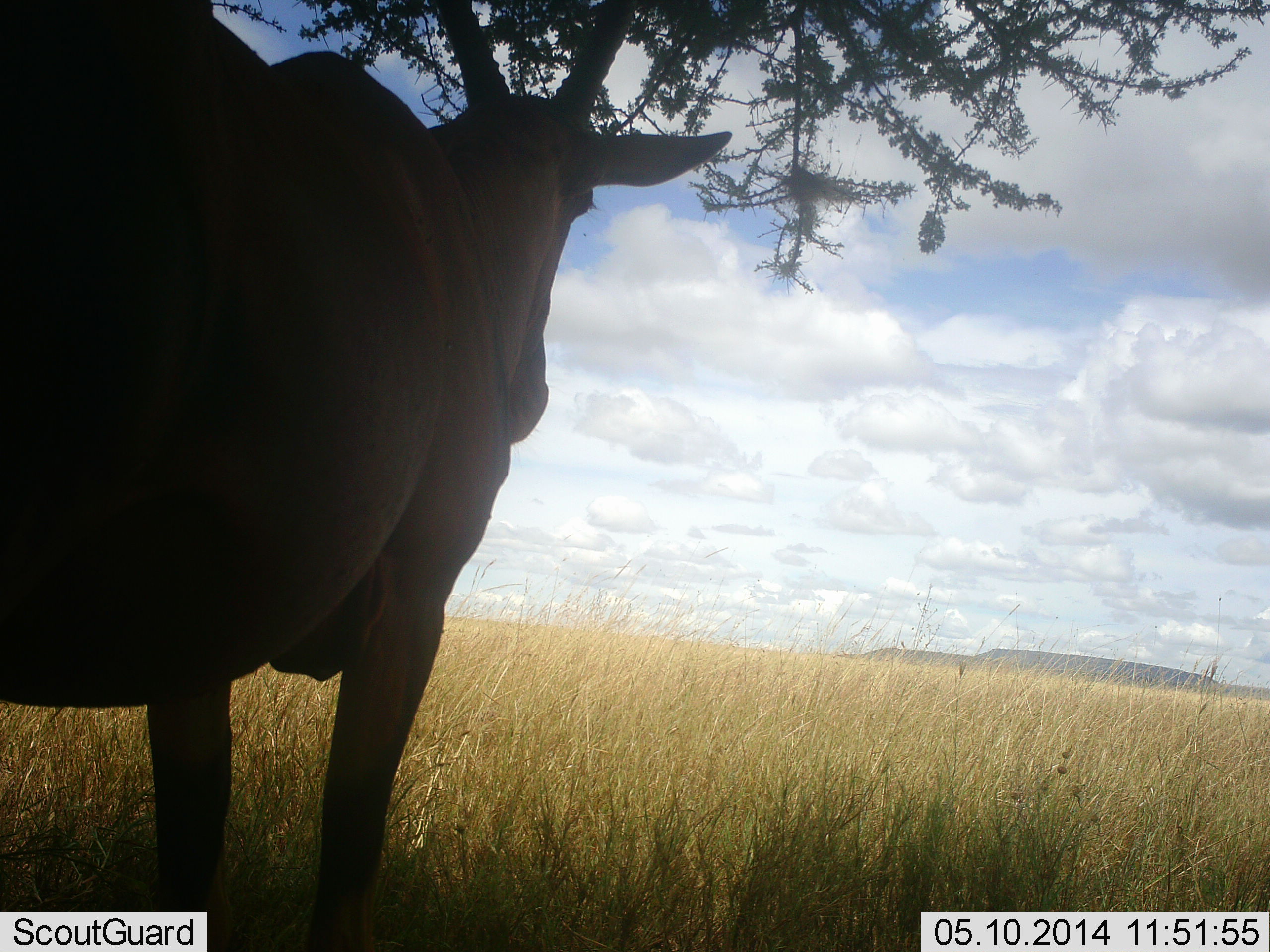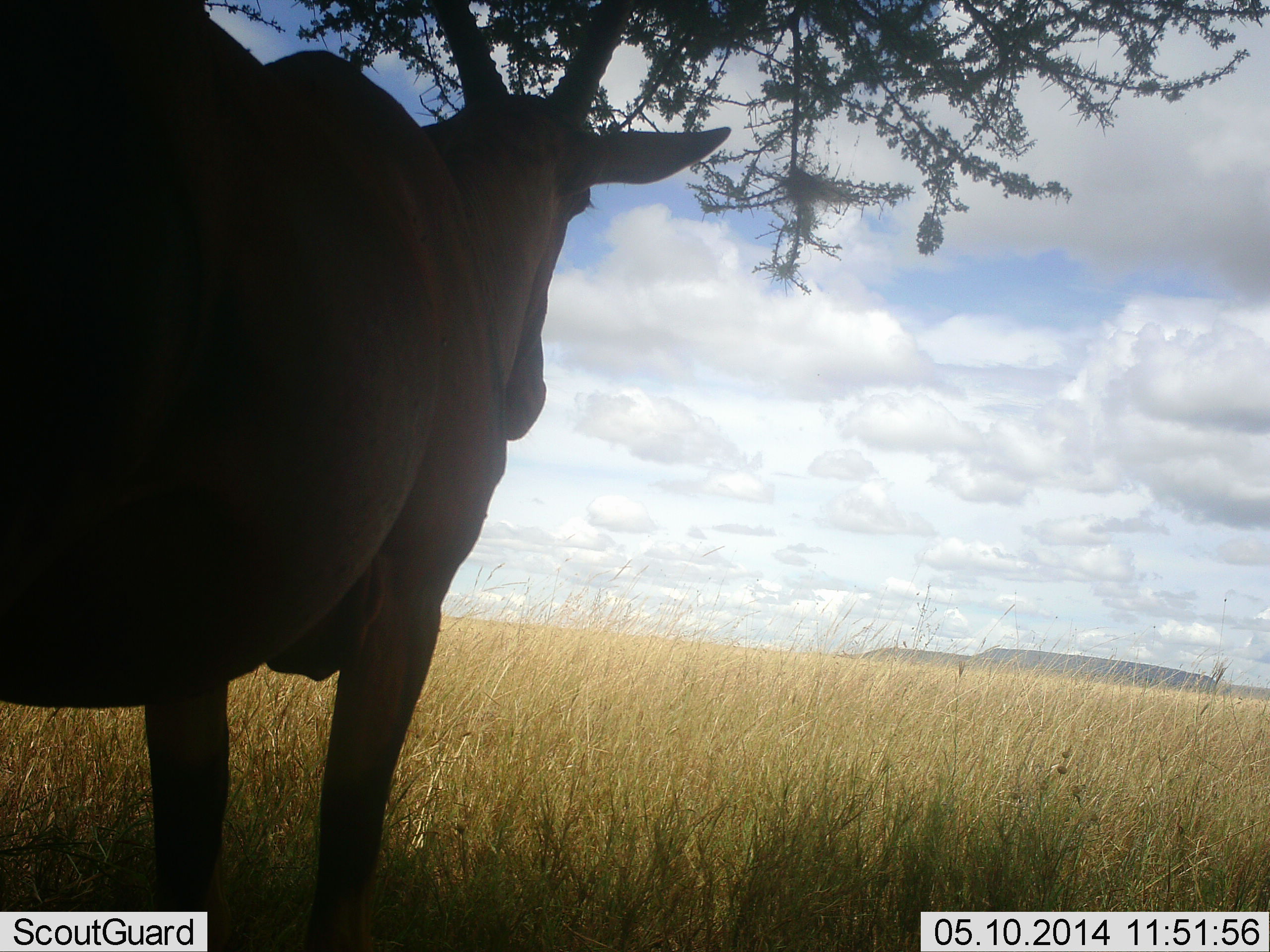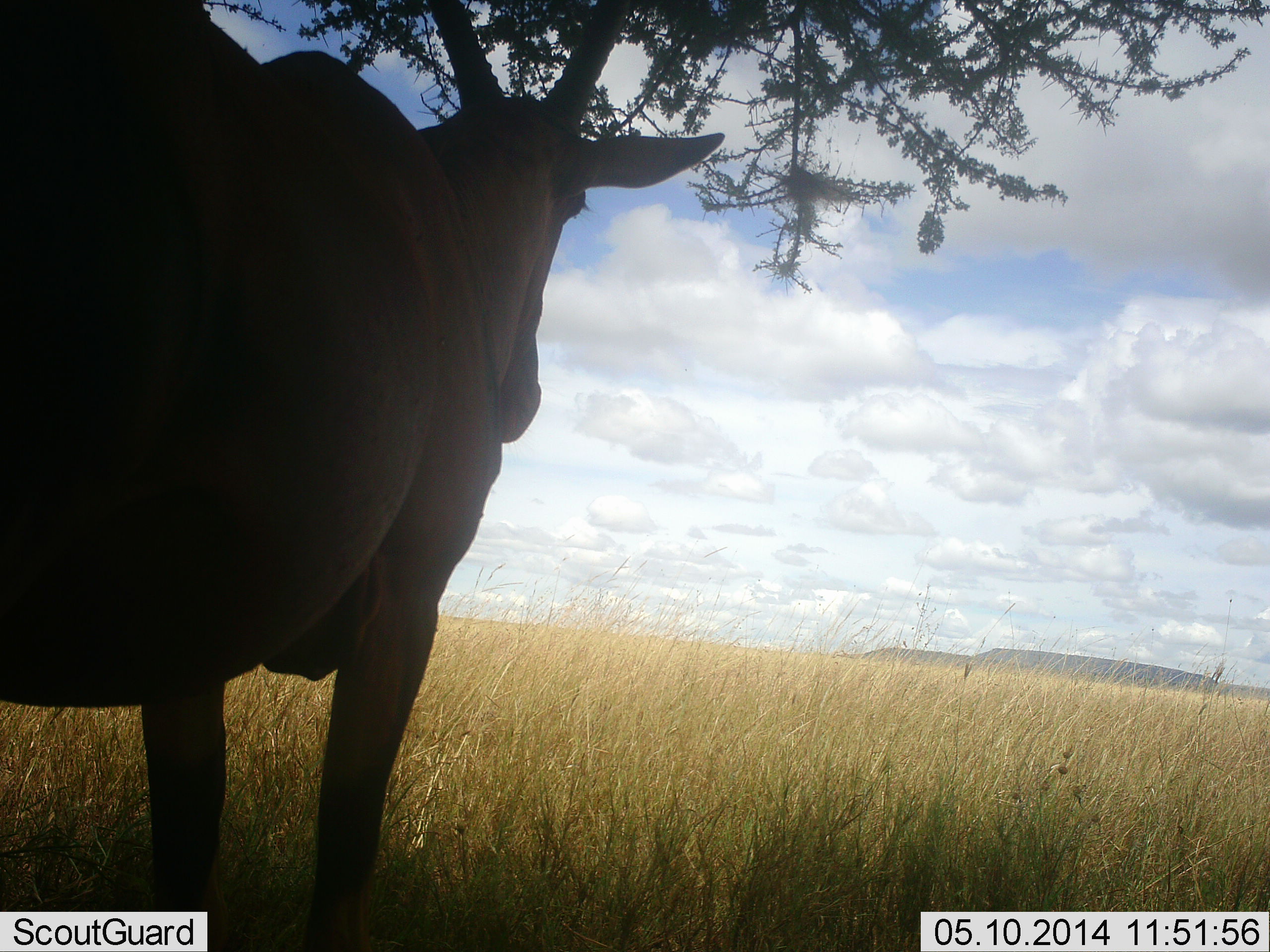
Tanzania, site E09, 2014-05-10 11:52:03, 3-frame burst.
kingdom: Animalia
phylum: Chordata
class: Mammalia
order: Artiodactyla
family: Bovidae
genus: Alcelaphus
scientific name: Alcelaphus buselaphus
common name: hartebeest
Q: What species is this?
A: Hartebeest (Alcelaphus buselaphus).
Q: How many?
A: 1.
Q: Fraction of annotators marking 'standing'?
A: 100%.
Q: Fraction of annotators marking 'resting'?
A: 0%.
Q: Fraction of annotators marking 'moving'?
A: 0%.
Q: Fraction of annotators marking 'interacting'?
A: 0%.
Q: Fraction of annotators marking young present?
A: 0%.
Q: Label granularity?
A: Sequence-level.